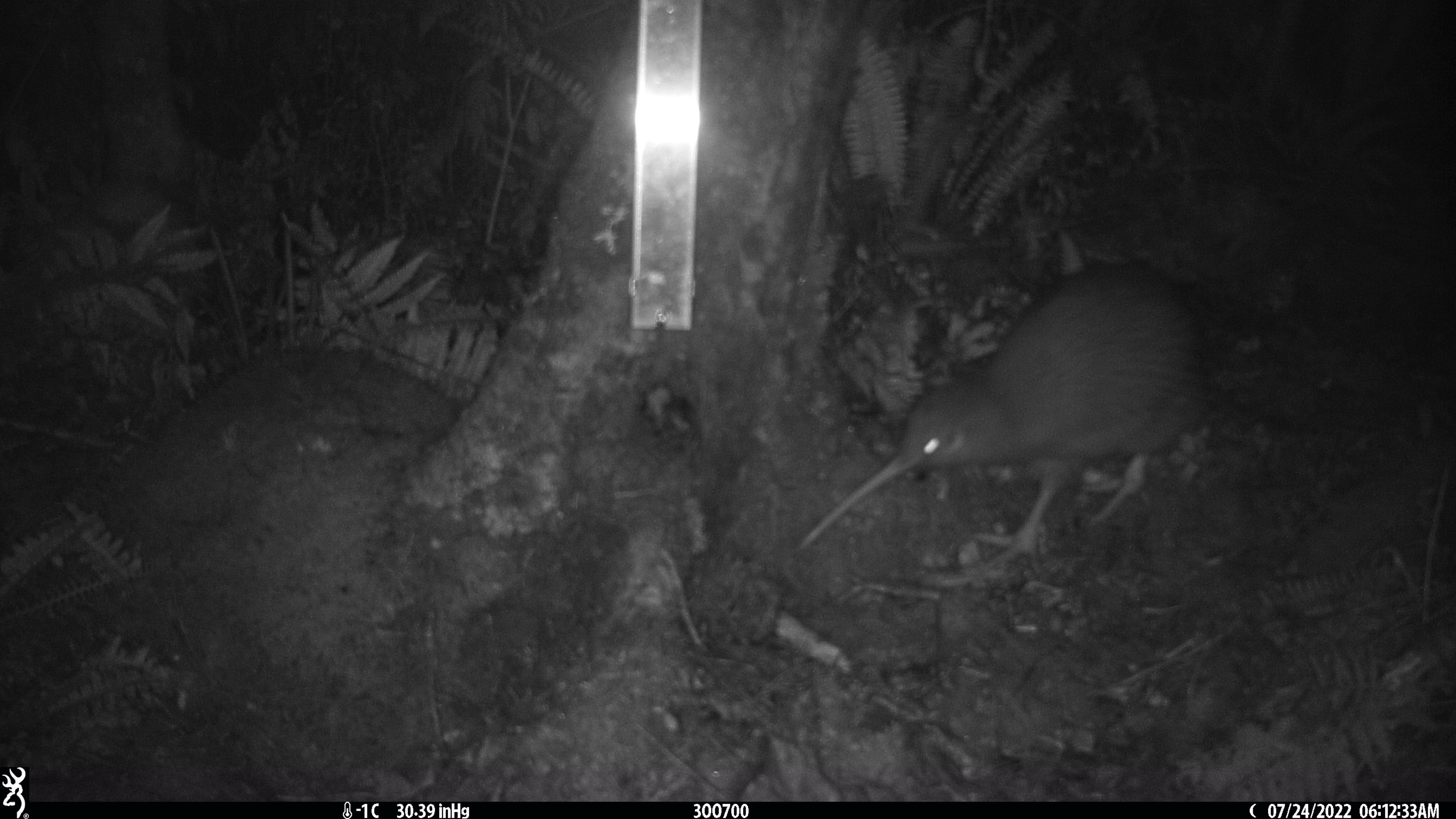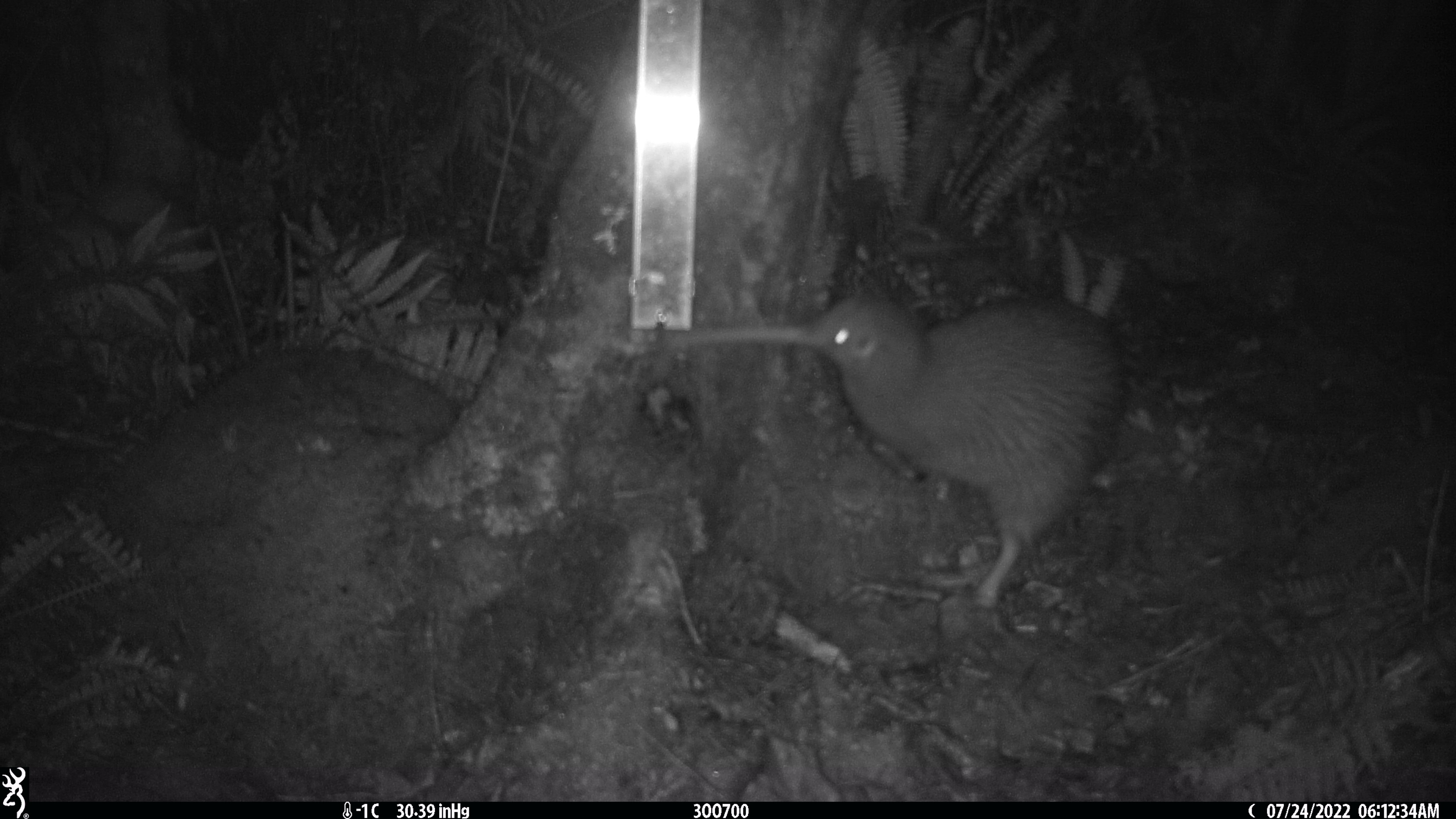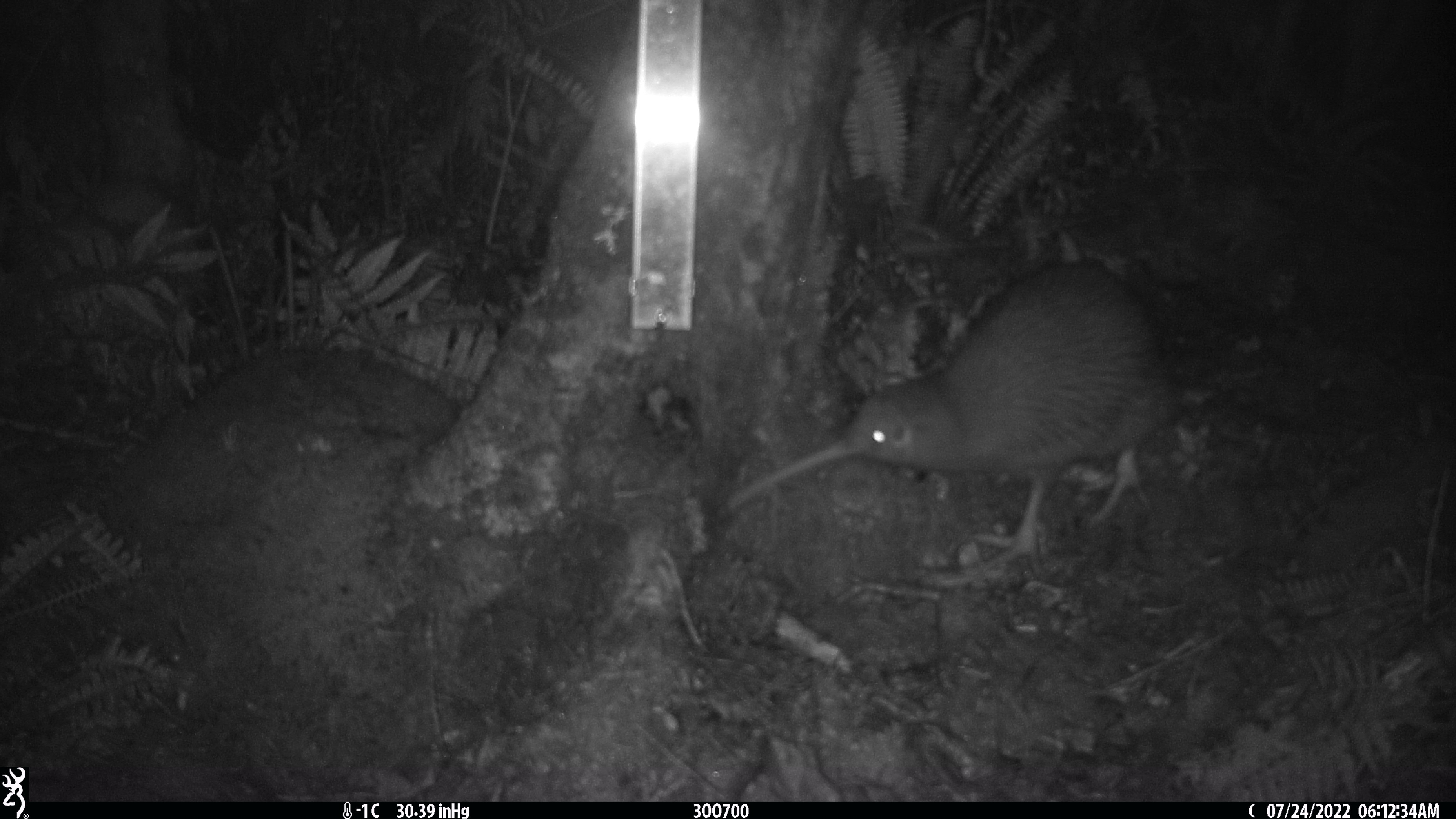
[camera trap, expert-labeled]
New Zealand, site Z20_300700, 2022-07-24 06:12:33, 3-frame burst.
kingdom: Animalia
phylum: Chordata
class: Aves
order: Apterygiformes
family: Apterygidae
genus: Apteryx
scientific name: Apteryx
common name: kiwi